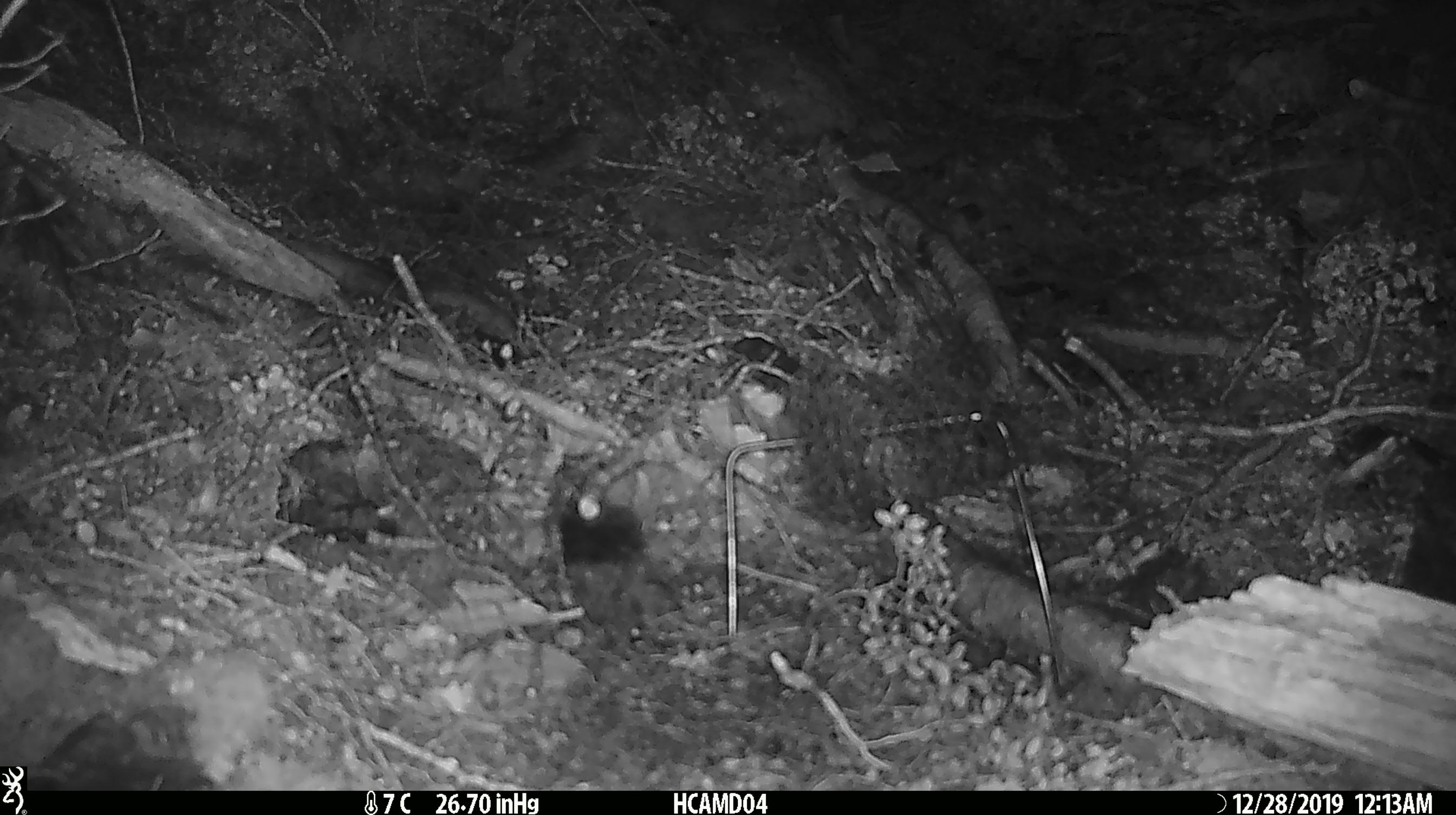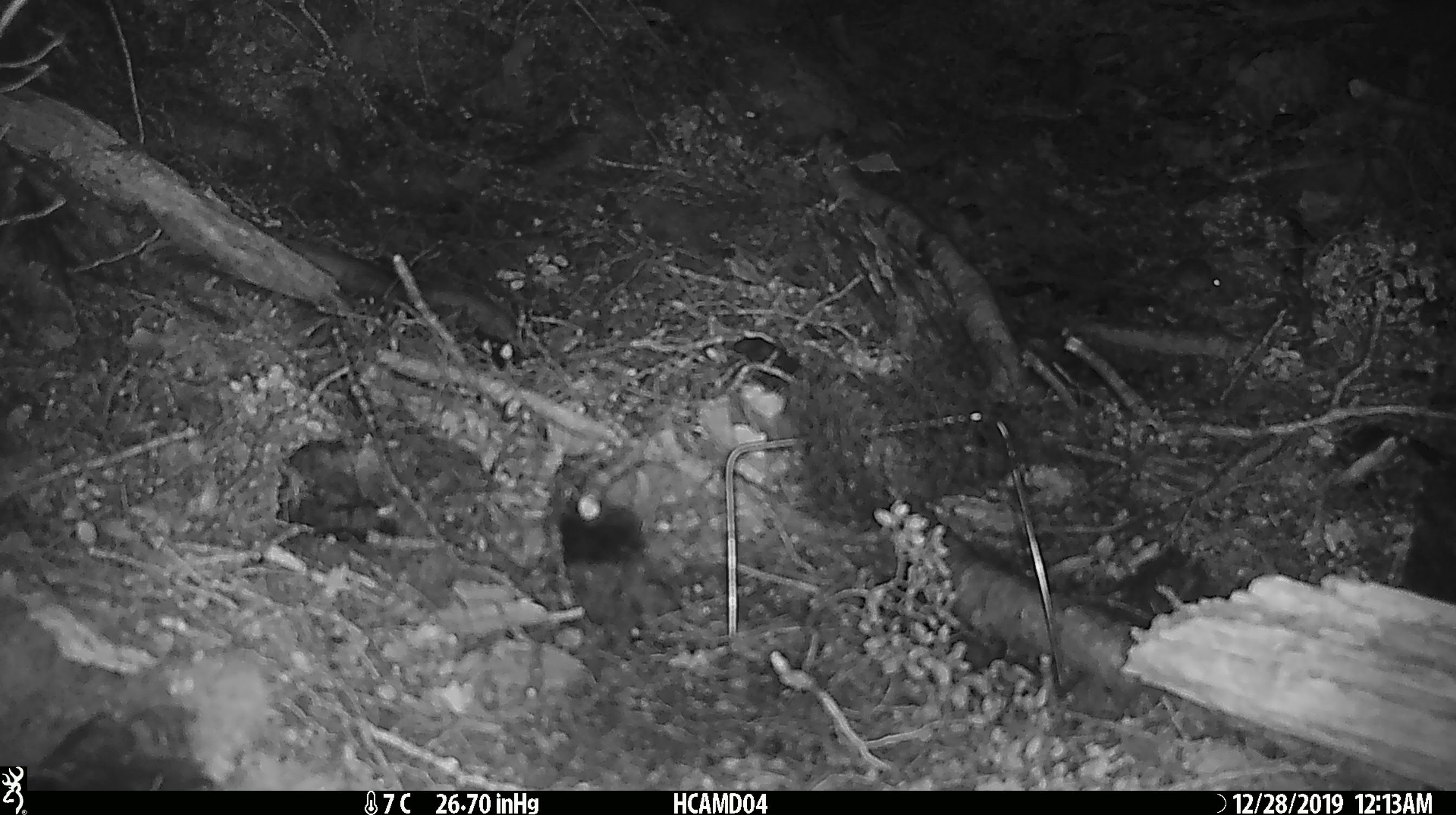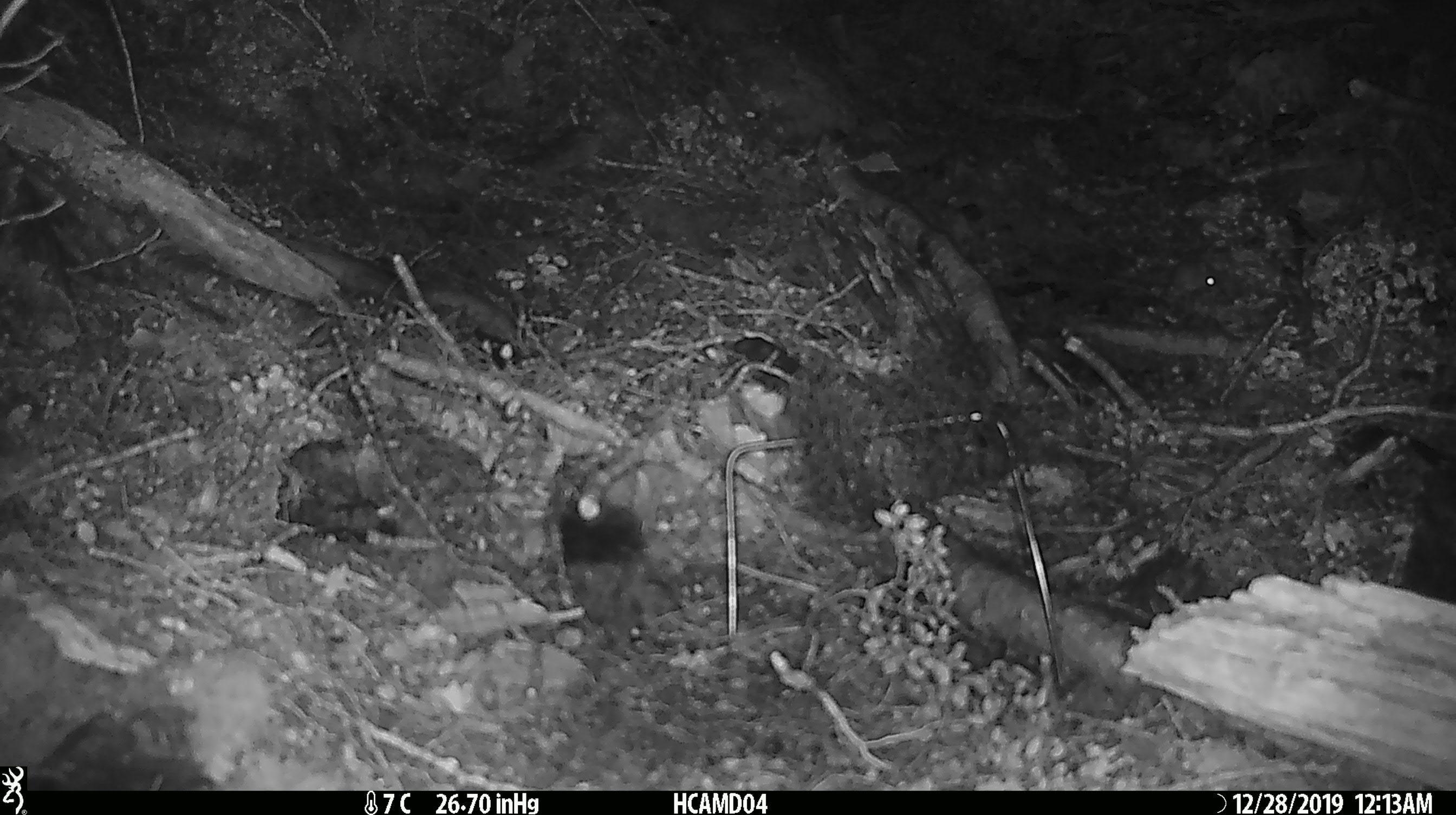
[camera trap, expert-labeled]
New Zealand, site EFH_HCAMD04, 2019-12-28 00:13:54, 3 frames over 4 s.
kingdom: Animalia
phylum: Chordata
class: Mammalia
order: Rodentia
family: Muridae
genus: Mus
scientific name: Mus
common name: mouse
Mouse (Mus).